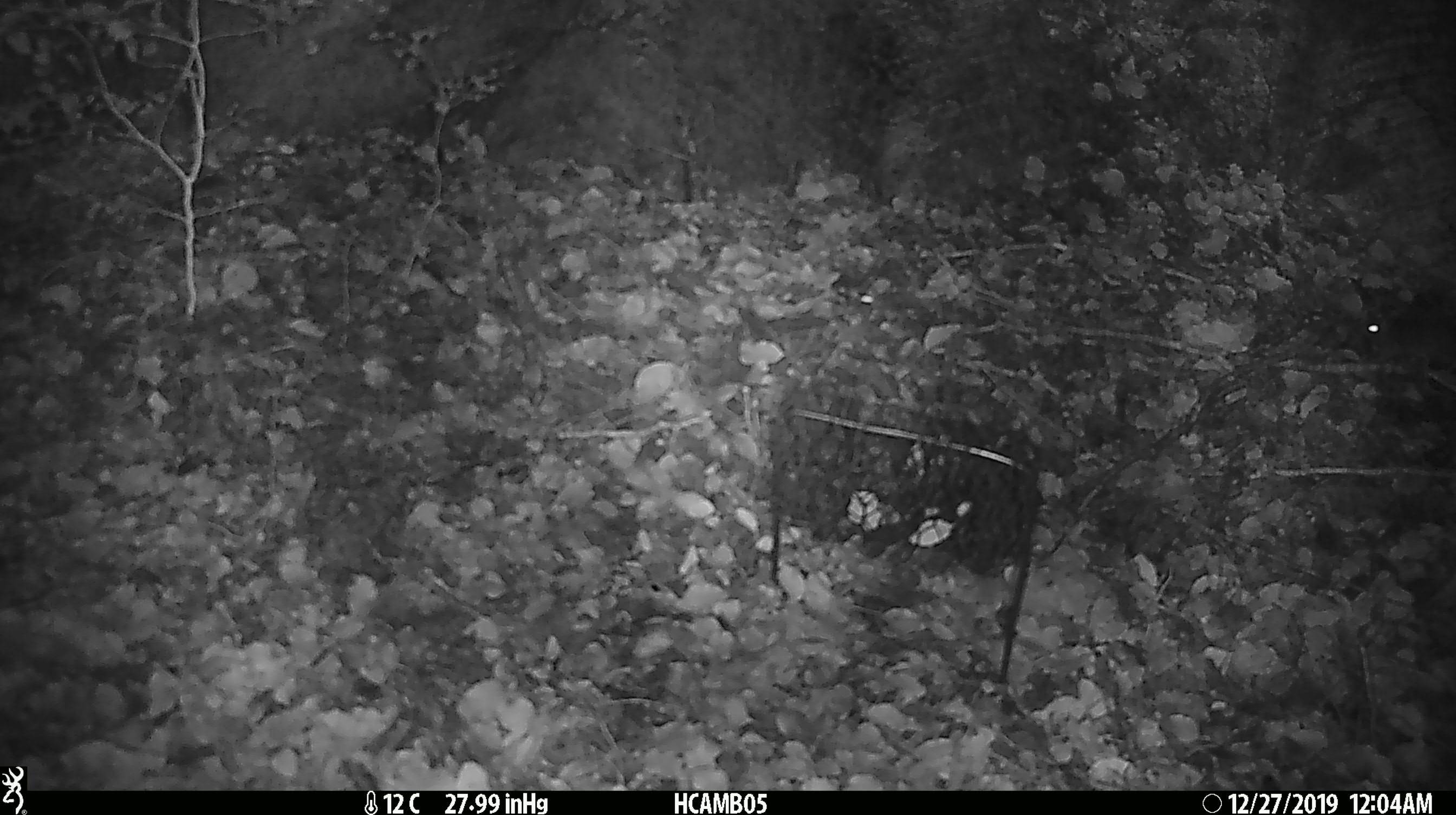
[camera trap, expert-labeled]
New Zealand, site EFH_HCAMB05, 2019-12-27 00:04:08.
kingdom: Animalia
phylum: Chordata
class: Mammalia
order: Rodentia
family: Muridae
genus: Mus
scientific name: Mus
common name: mouse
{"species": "mouse (Mus)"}